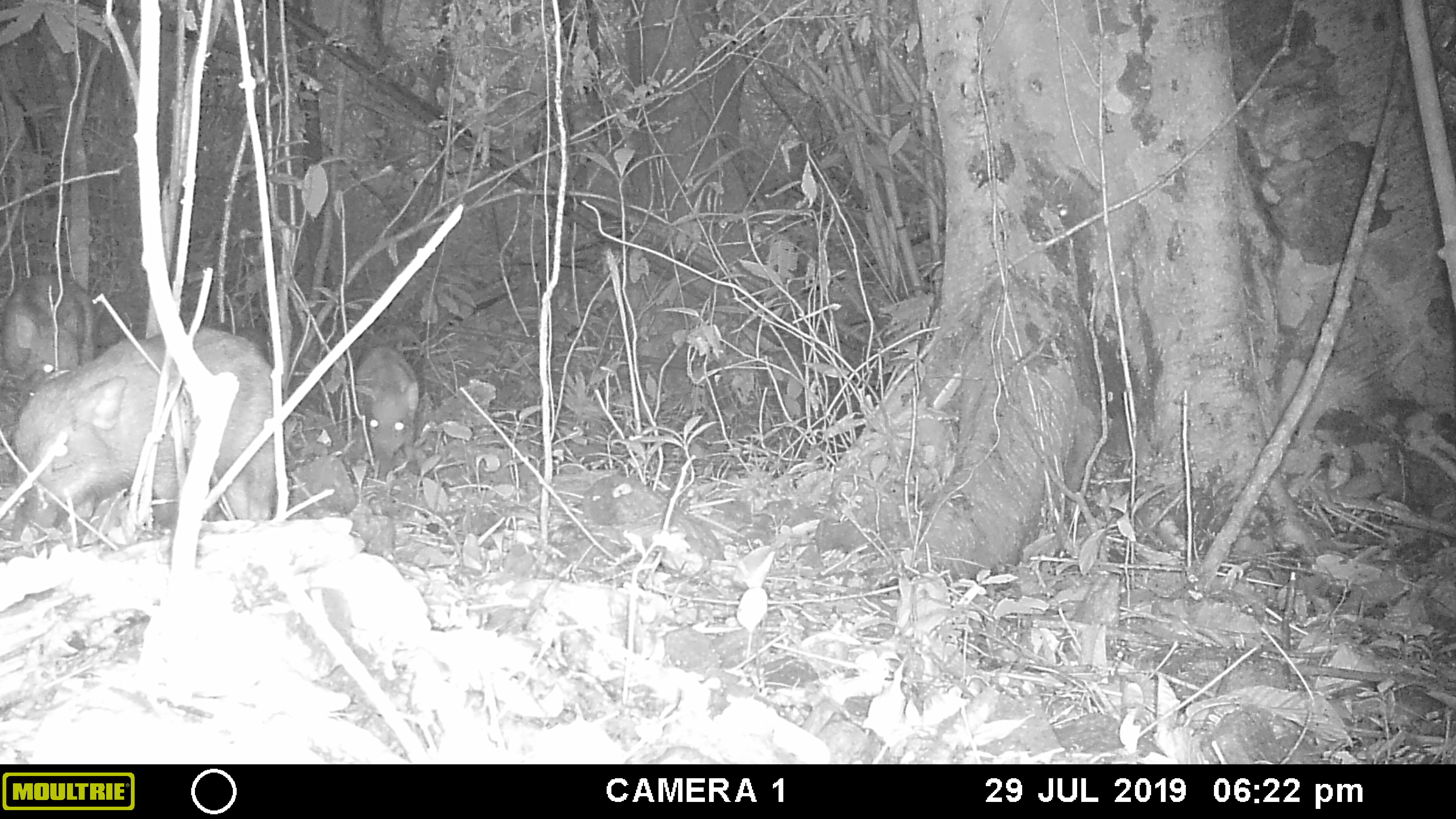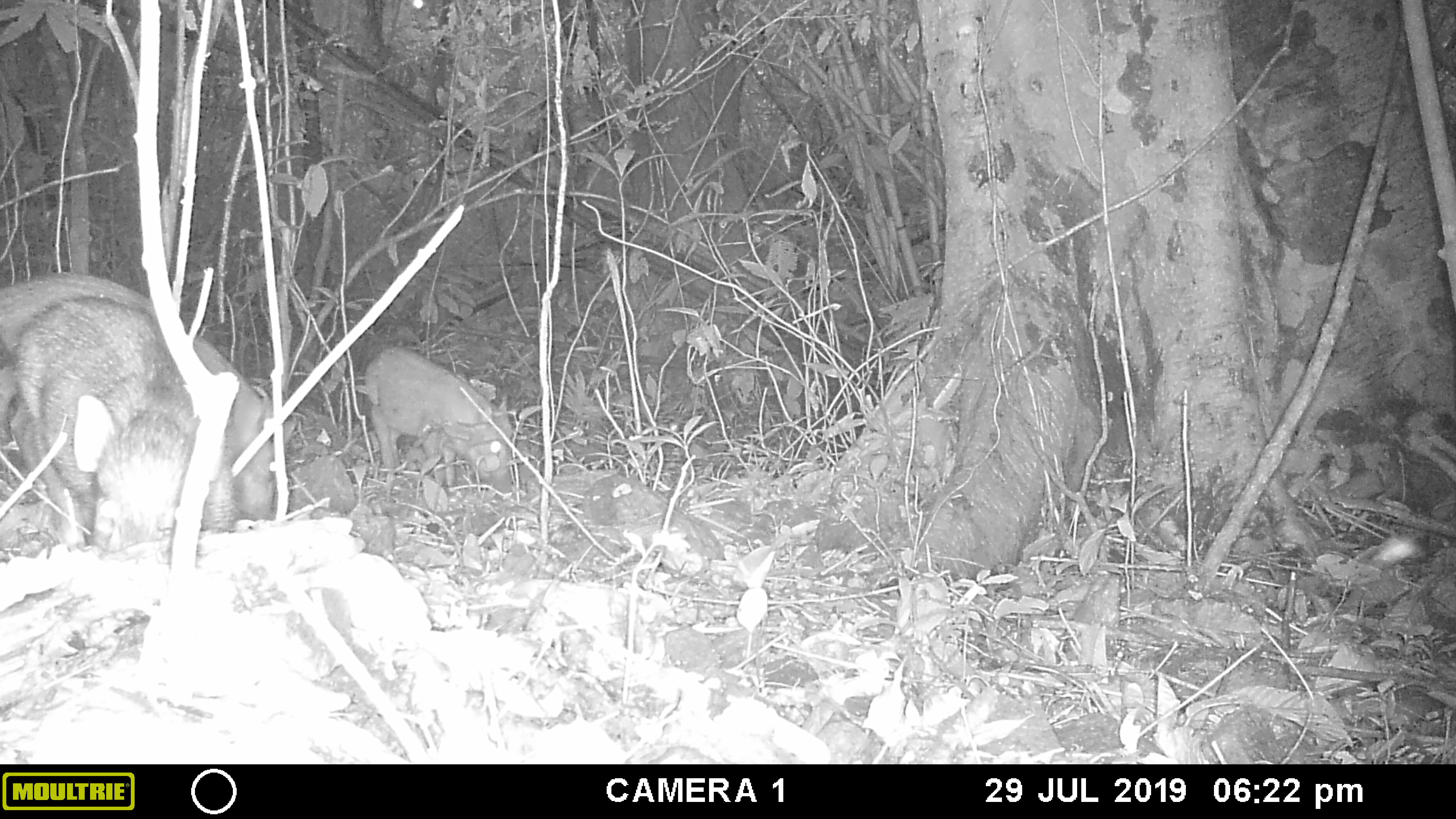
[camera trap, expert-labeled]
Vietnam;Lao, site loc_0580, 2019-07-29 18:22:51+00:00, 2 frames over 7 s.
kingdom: Animalia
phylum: Chordata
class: Mammalia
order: Artiodactyla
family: Suidae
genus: Sus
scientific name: Sus scrofa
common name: eurasian wild pig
Eurasian wild pig (Sus scrofa). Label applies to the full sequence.